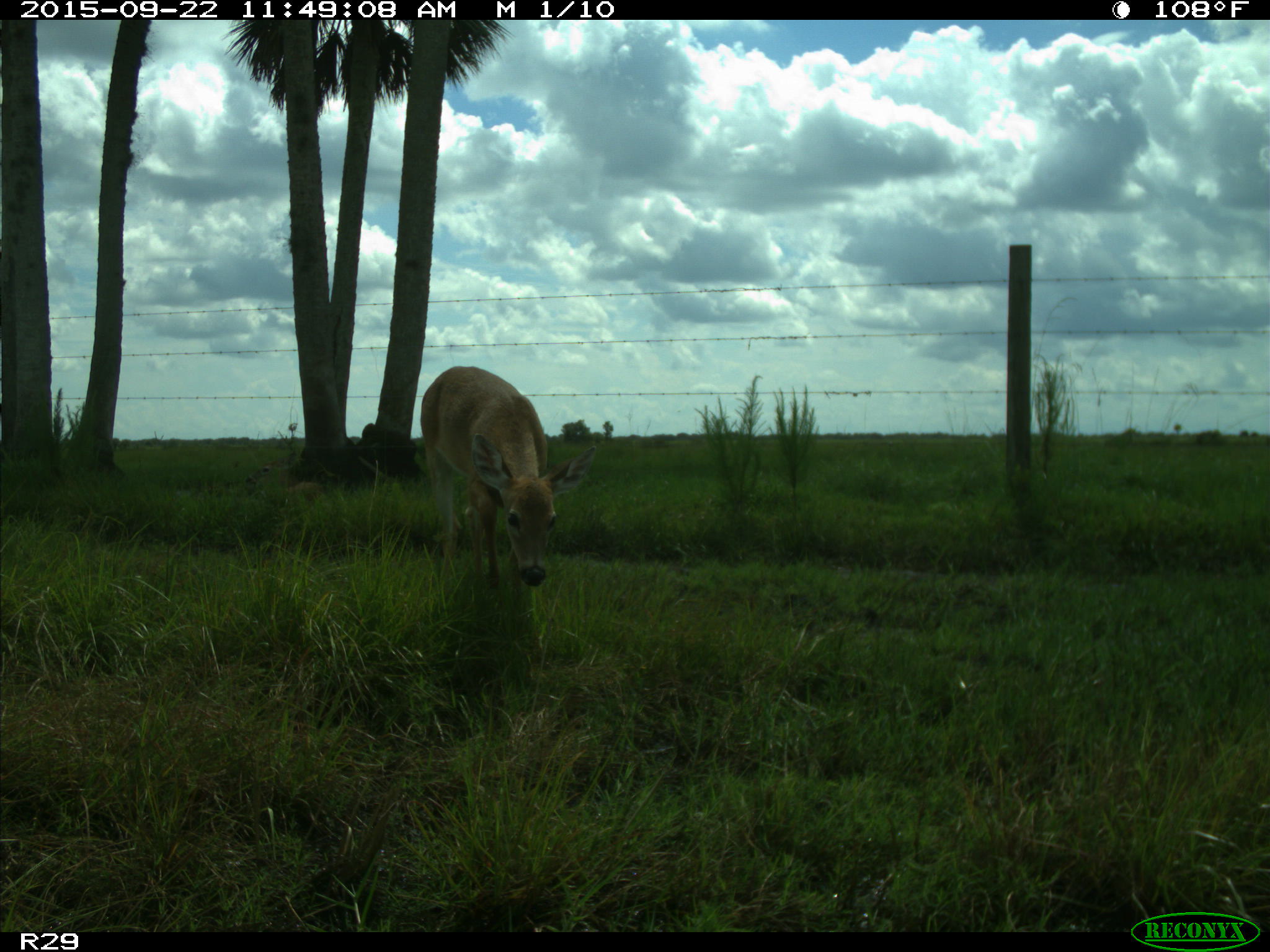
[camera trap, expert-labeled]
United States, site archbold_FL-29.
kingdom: Animalia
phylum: Chordata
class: Mammalia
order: Artiodactyla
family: Cervidae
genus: Odocoileus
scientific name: Odocoileus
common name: deer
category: unidentified deer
Unidentified deer (deer) (Odocoileus).